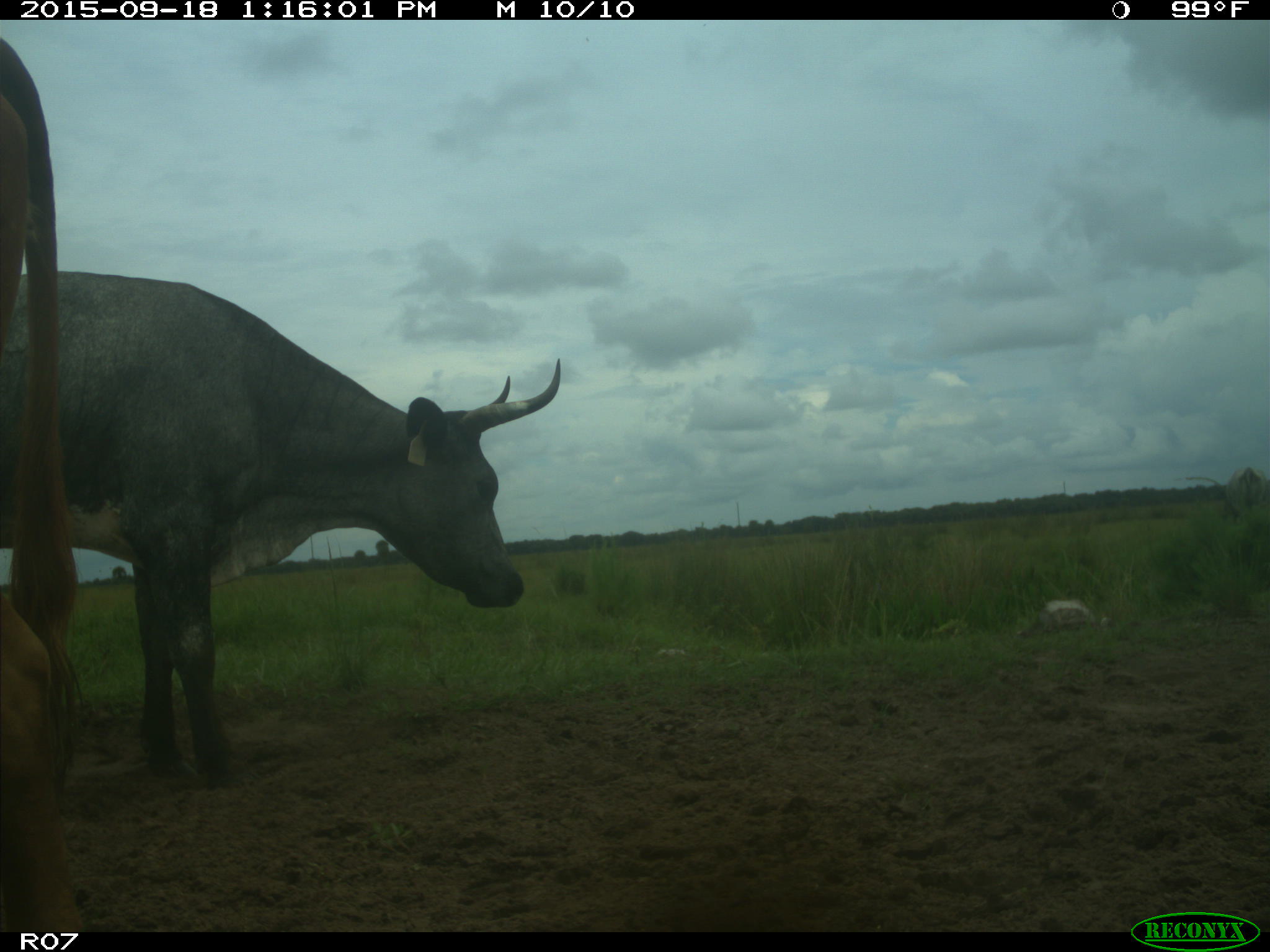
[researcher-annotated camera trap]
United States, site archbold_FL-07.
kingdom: Animalia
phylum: Chordata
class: Mammalia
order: Artiodactyla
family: Bovidae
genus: Bos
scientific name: Bos taurus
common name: domestic cow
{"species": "Bos taurus (domestic cow)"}